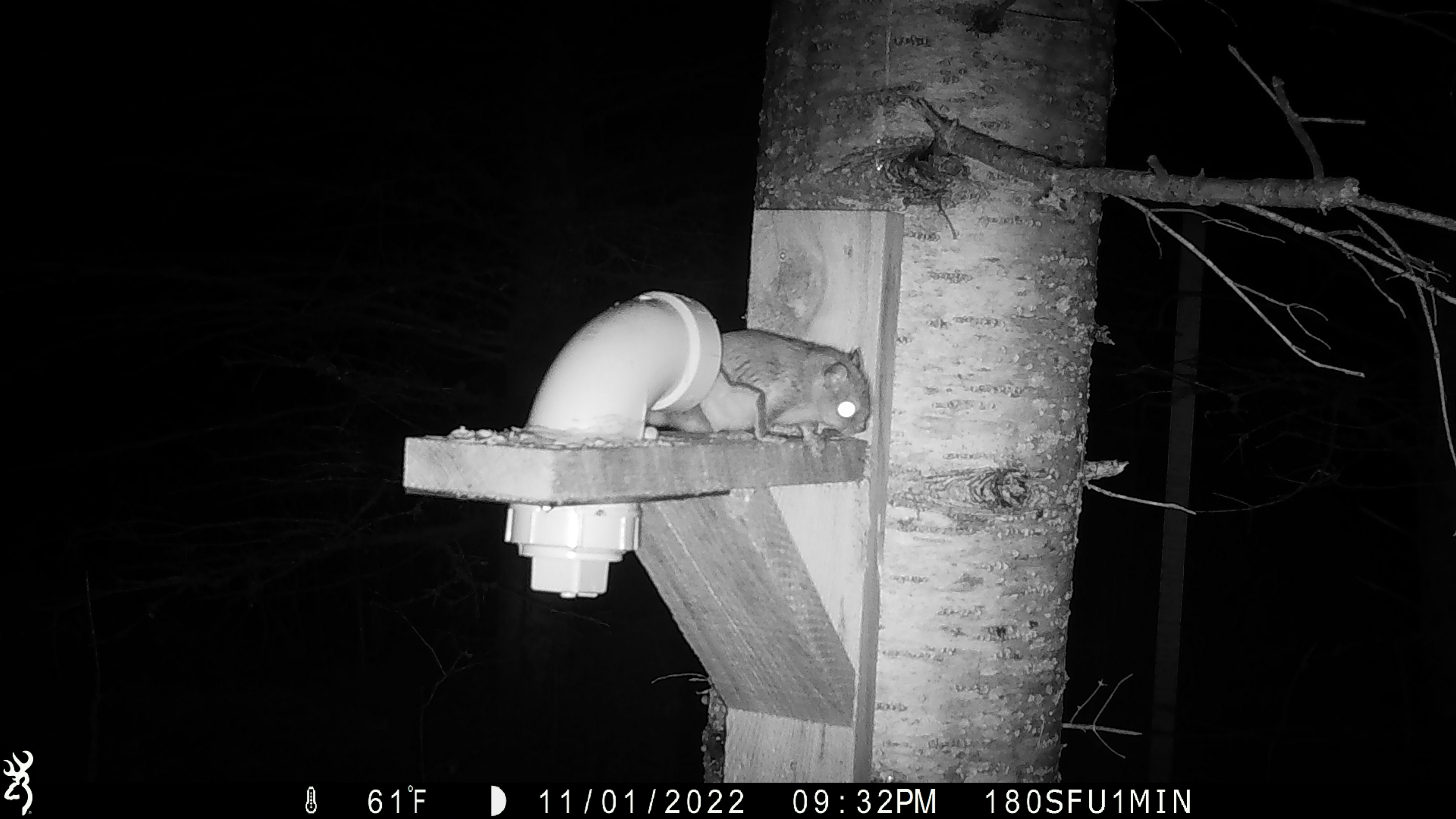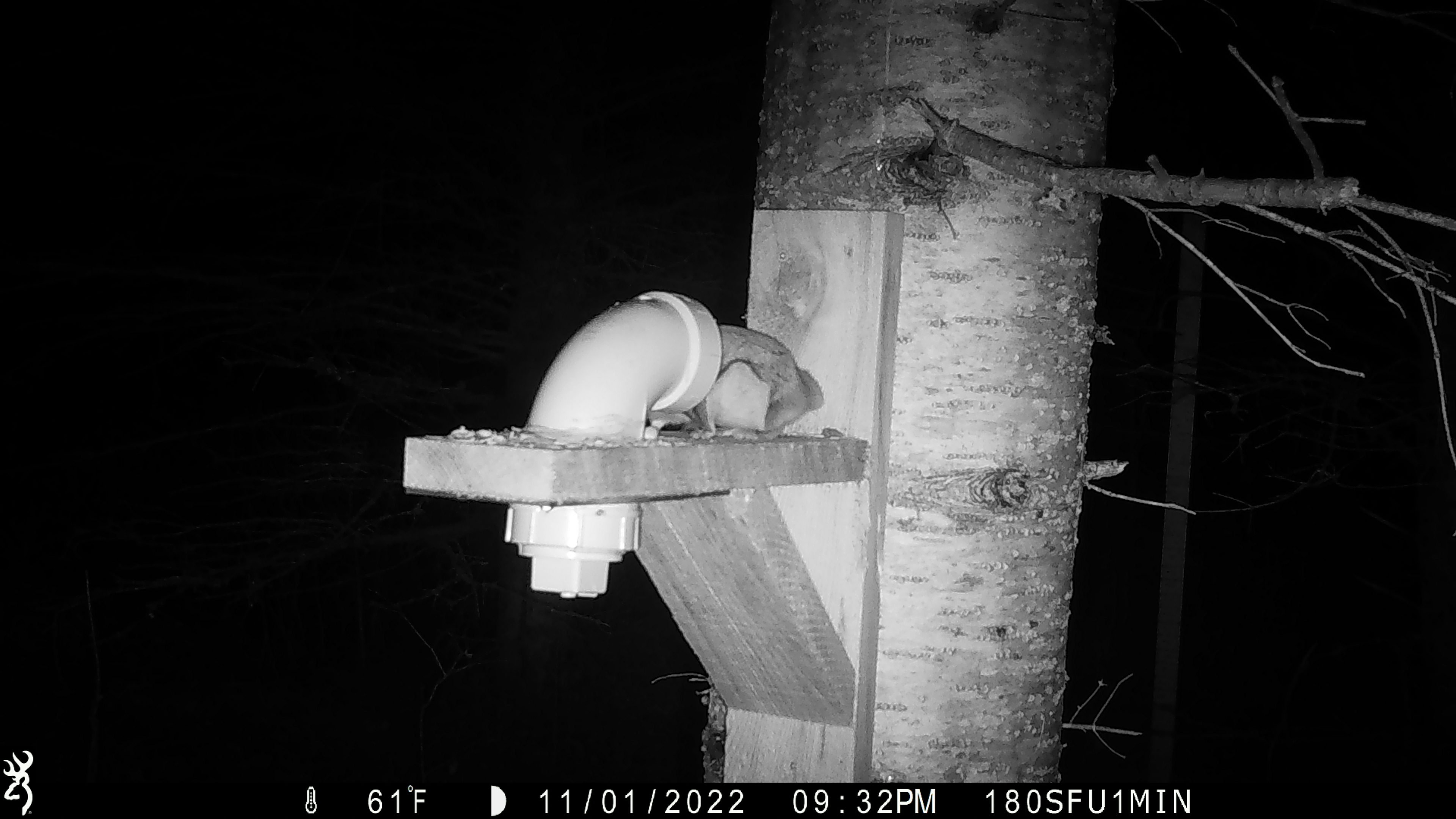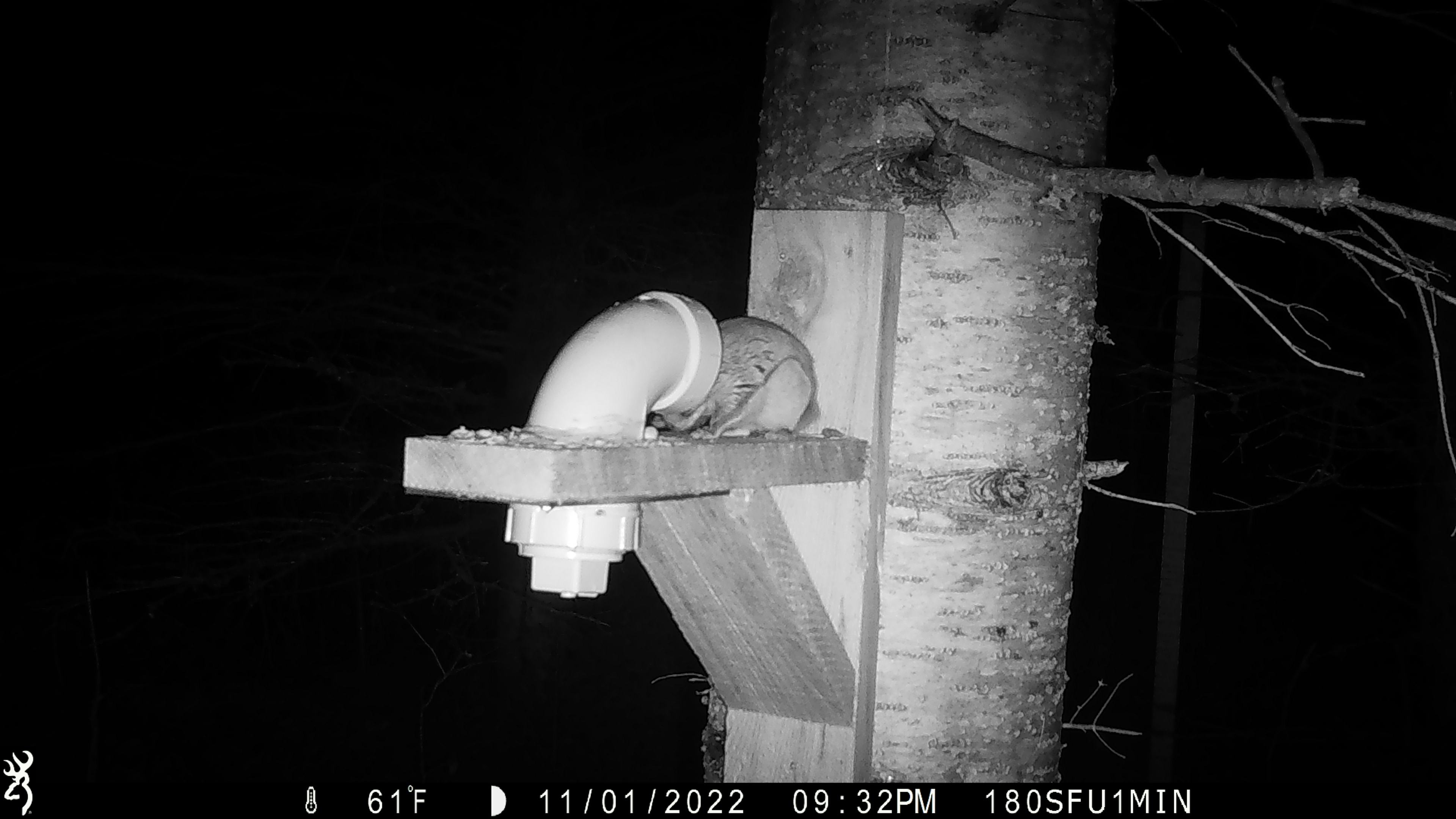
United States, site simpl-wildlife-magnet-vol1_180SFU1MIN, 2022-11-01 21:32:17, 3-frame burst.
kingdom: Animalia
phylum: Chordata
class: Mammalia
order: Rodentia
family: Sciuridae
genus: Glaucomys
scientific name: Glaucomys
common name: flying squirrel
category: flying squirrel sp.